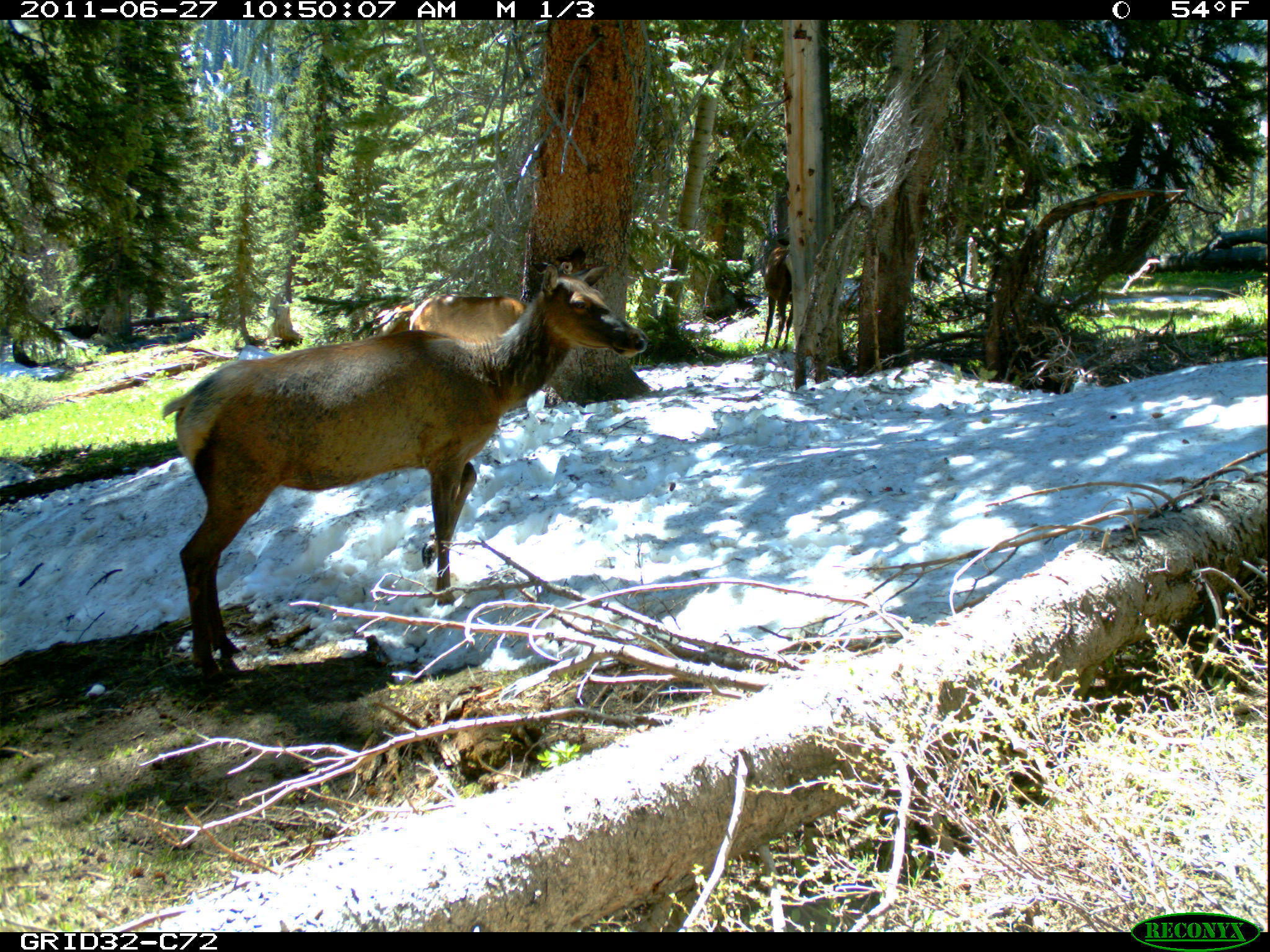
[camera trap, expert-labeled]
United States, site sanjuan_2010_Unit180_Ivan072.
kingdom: Animalia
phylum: Chordata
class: Mammalia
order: Artiodactyla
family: Cervidae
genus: Cervus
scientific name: Cervus elaphus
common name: red deer